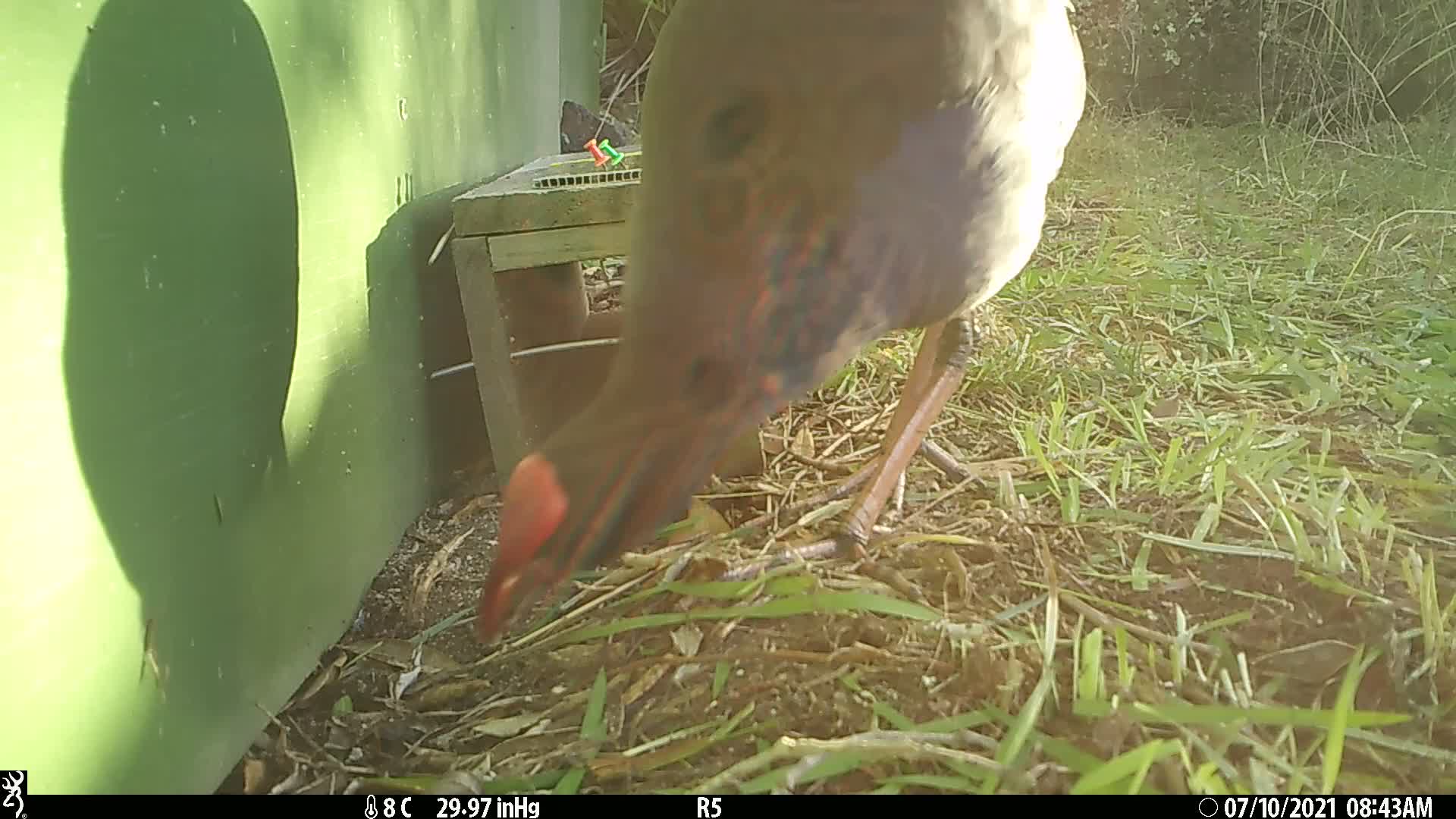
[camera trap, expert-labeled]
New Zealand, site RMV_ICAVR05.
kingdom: Animalia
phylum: Chordata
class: Aves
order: Gruiformes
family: Rallidae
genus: Porphyrio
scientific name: Porphyrio melanotus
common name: australasian swamphen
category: pukeko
Pukeko (australasian swamphen) (Porphyrio melanotus).